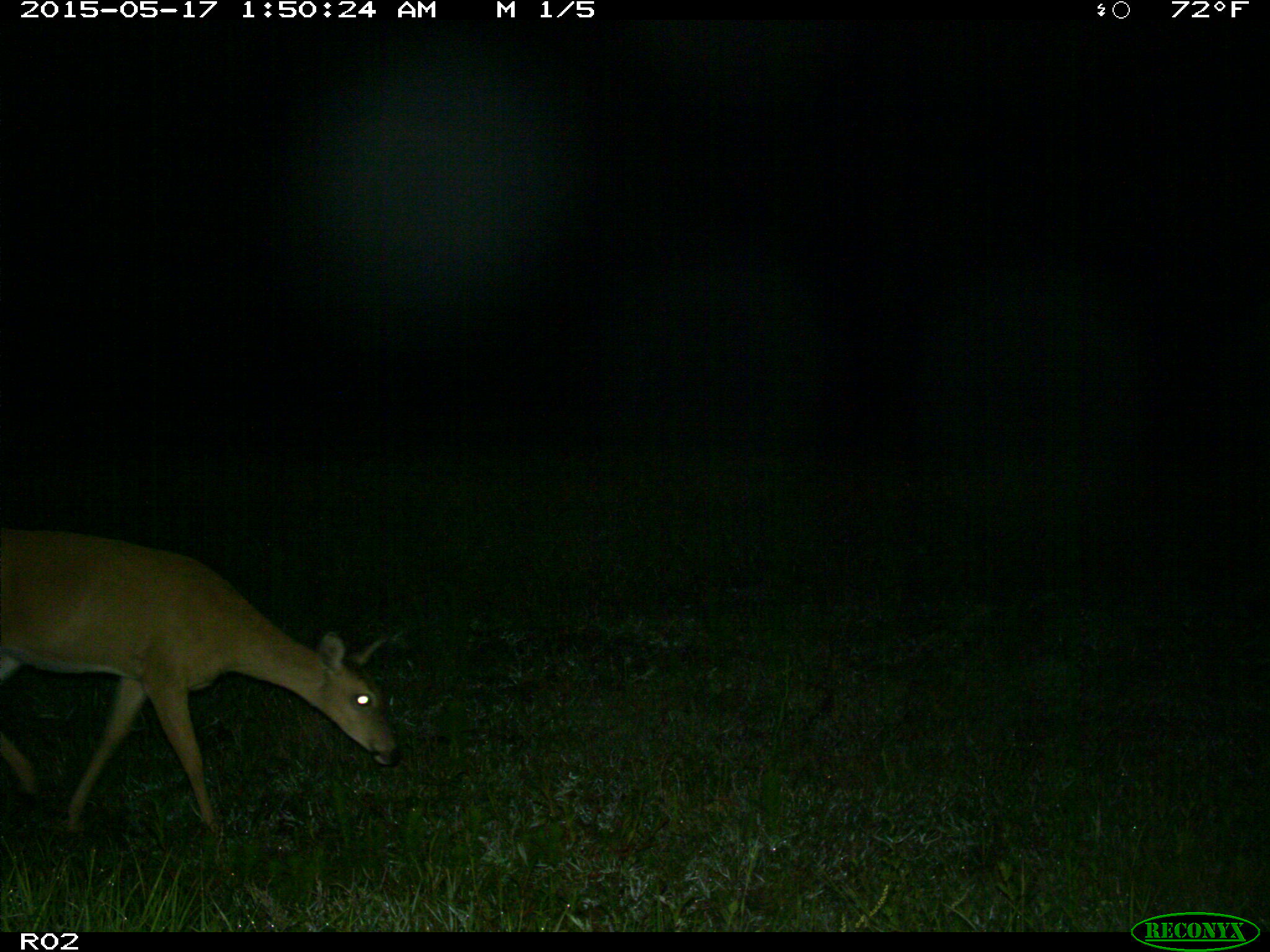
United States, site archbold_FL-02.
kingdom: Animalia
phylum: Chordata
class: Mammalia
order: Artiodactyla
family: Cervidae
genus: Odocoileus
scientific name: Odocoileus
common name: deer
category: unidentified deer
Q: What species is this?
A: Unidentified deer (deer) (Odocoileus).